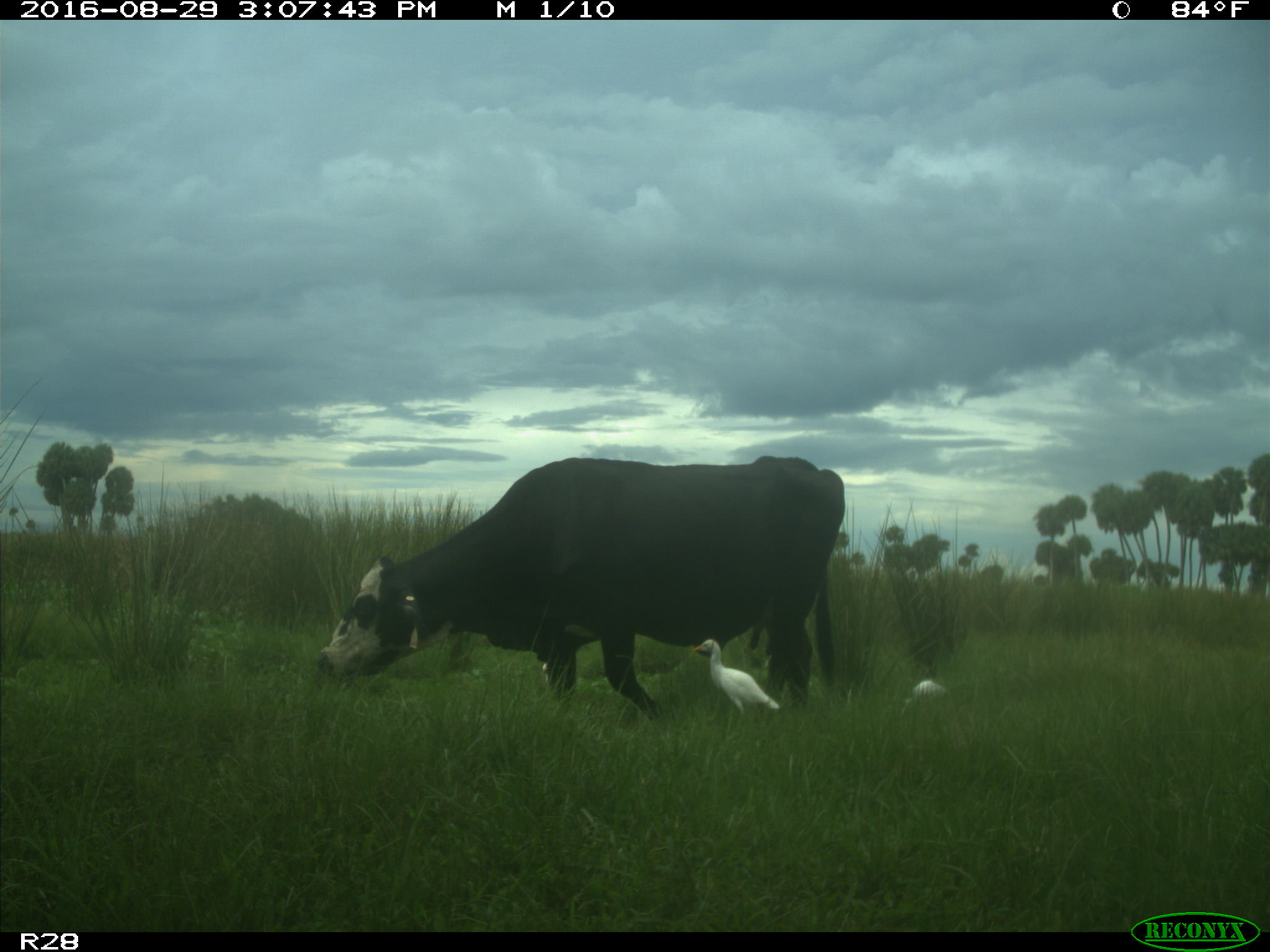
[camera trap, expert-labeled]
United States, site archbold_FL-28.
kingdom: Animalia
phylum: Chordata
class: Mammalia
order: Artiodactyla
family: Bovidae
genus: Bos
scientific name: Bos taurus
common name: domestic cow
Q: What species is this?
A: Bos taurus (domestic cow).